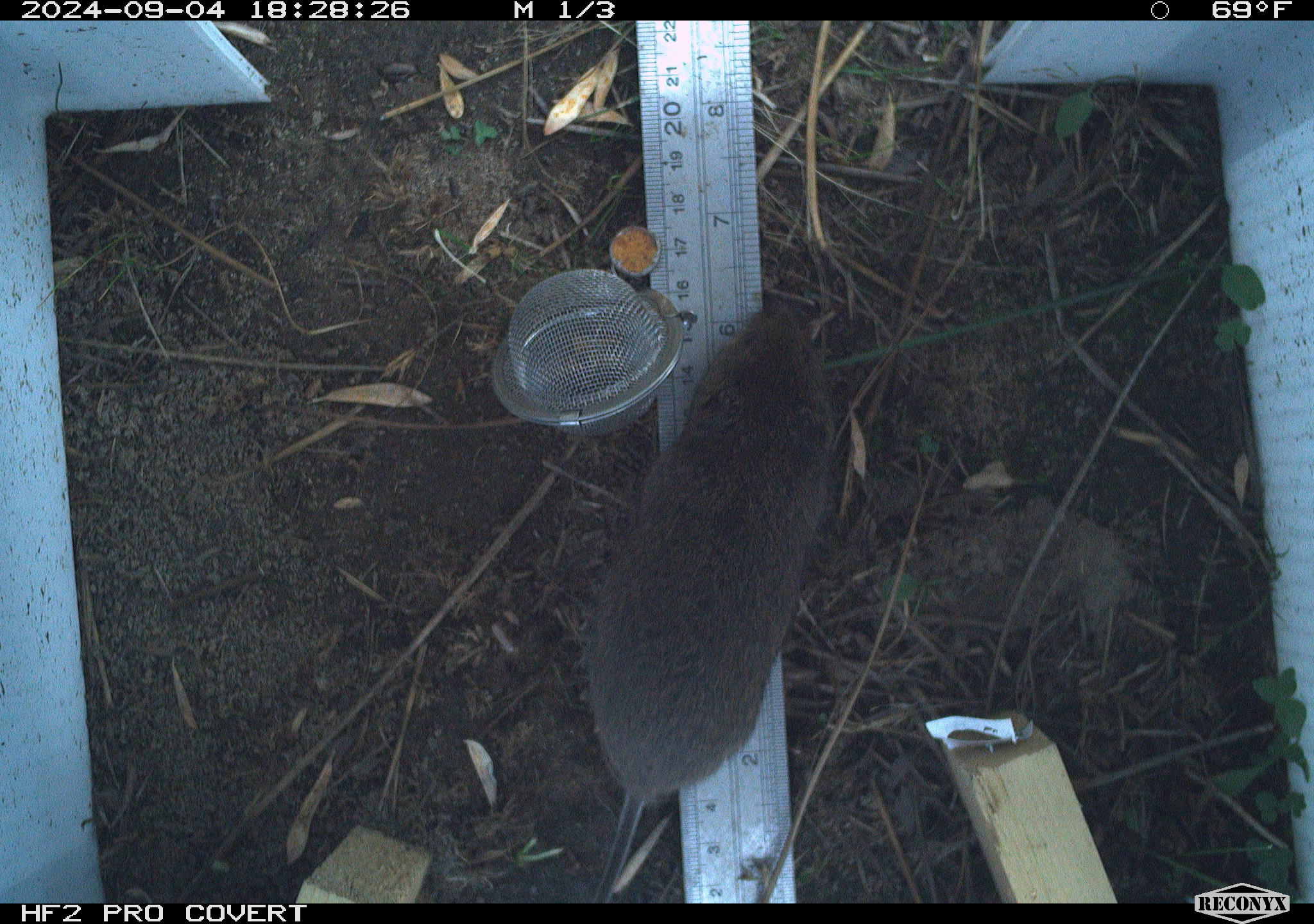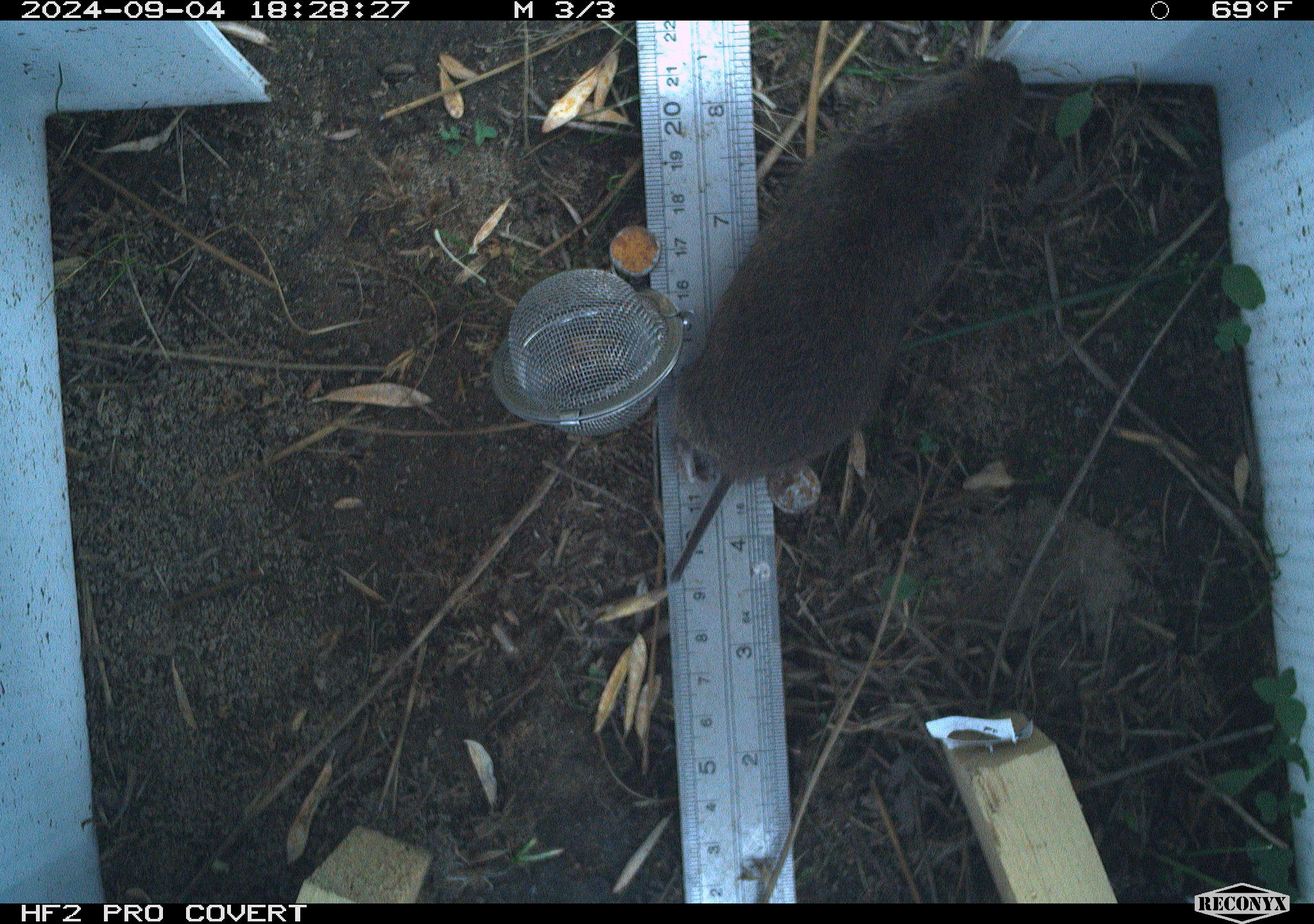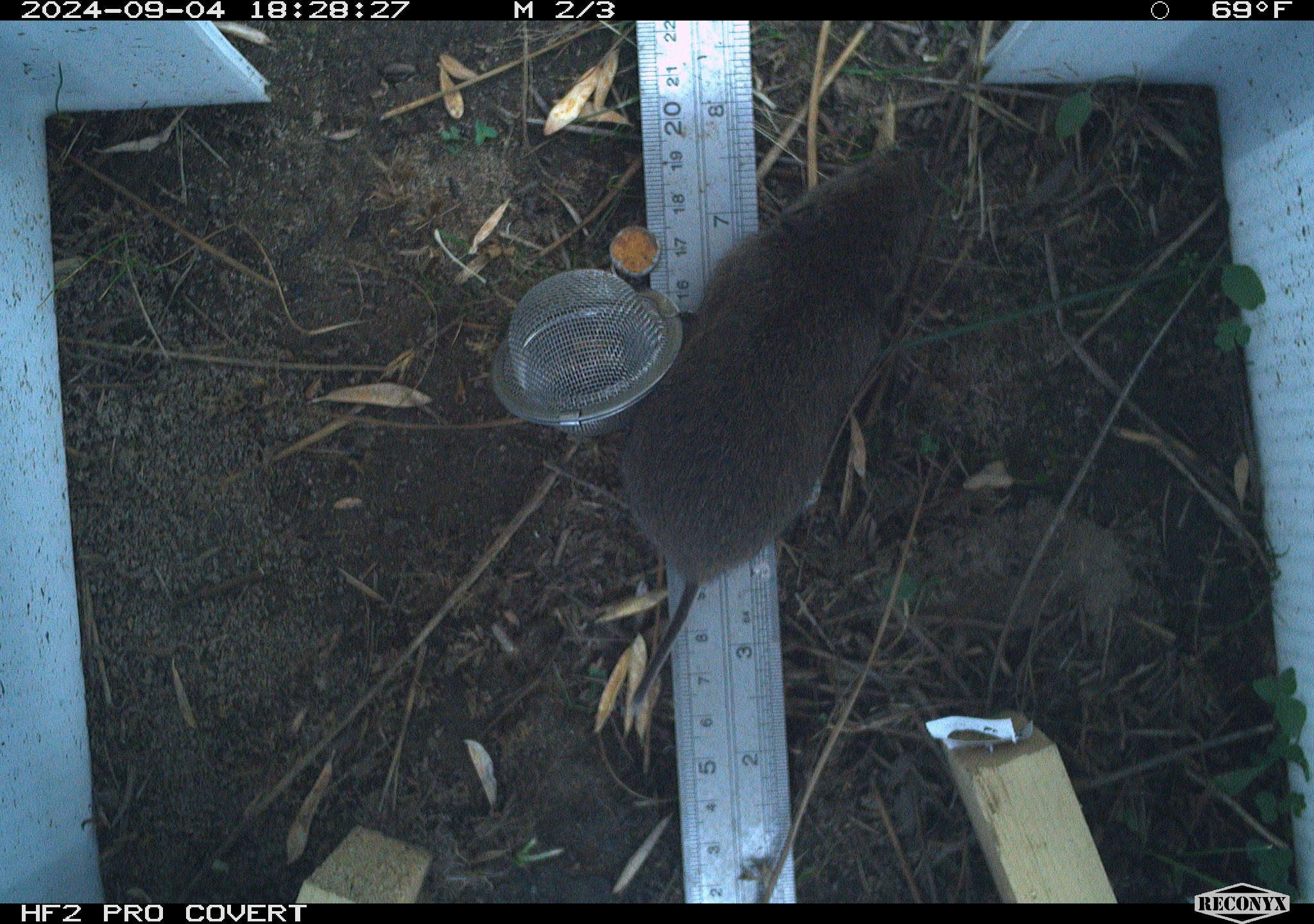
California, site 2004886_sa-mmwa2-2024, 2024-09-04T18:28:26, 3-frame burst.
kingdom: Animalia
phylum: Chordata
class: Mammalia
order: Rodentia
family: Cricetidae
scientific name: Arvicolinae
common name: voles, lemmings, and muskrats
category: arvicolinae subfamily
Arvicolinae subfamily (voles, lemmings, and muskrats) (Arvicolinae).